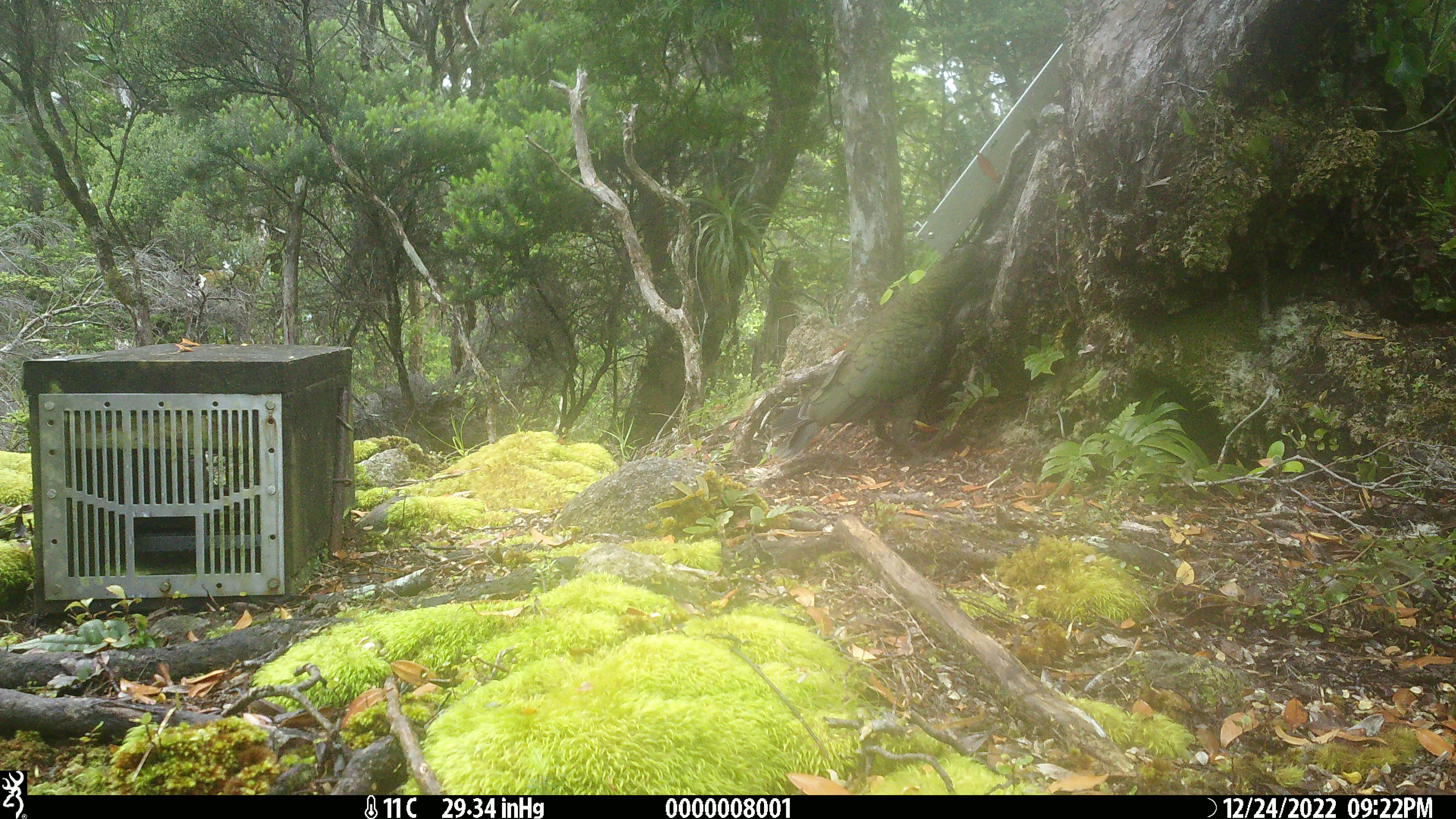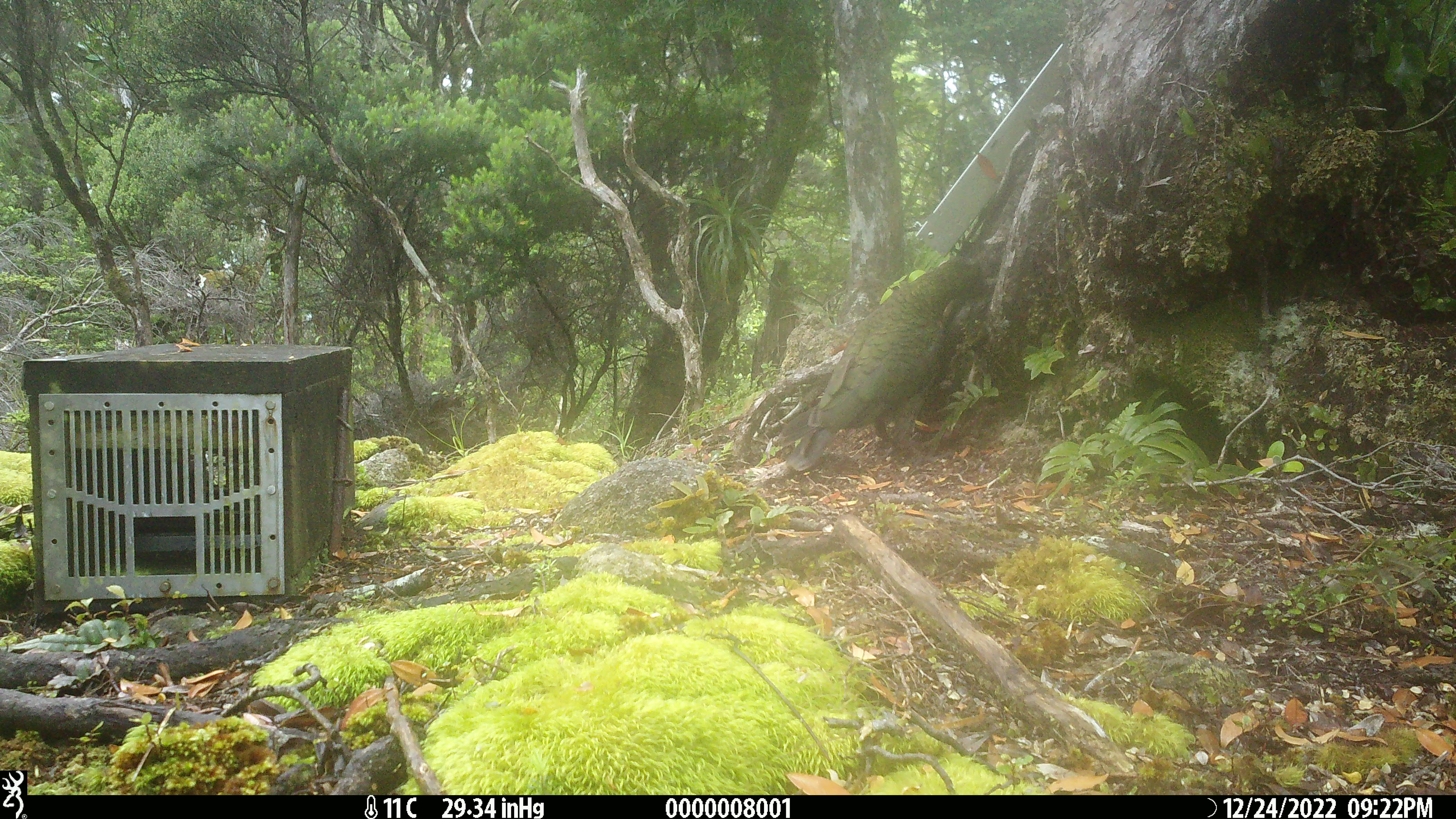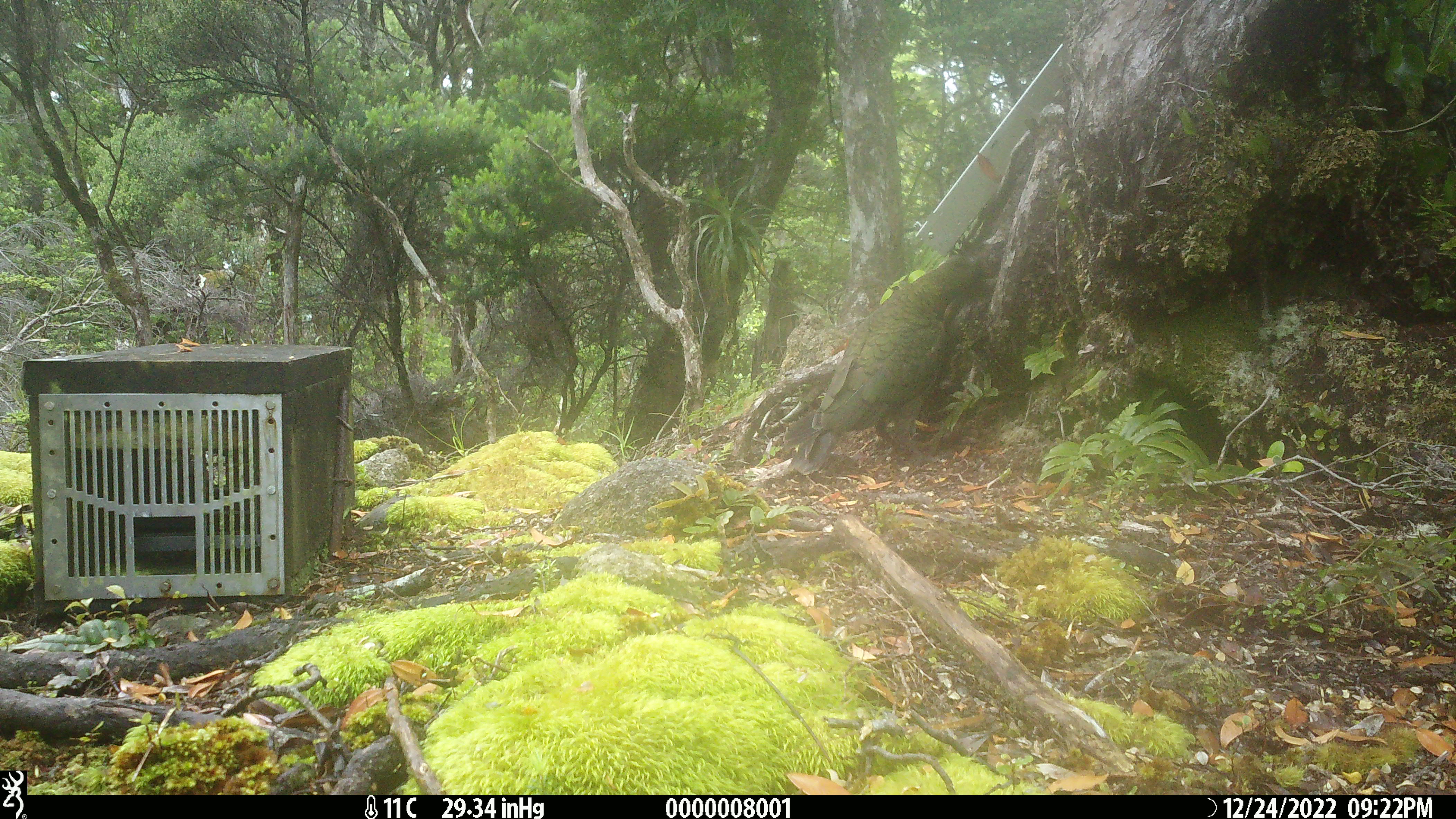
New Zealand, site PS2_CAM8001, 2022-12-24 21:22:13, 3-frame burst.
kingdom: Animalia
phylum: Chordata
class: Aves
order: Psittaciformes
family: Strigopidae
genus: Nestor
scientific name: Nestor notabilis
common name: kea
Kea (Nestor notabilis).